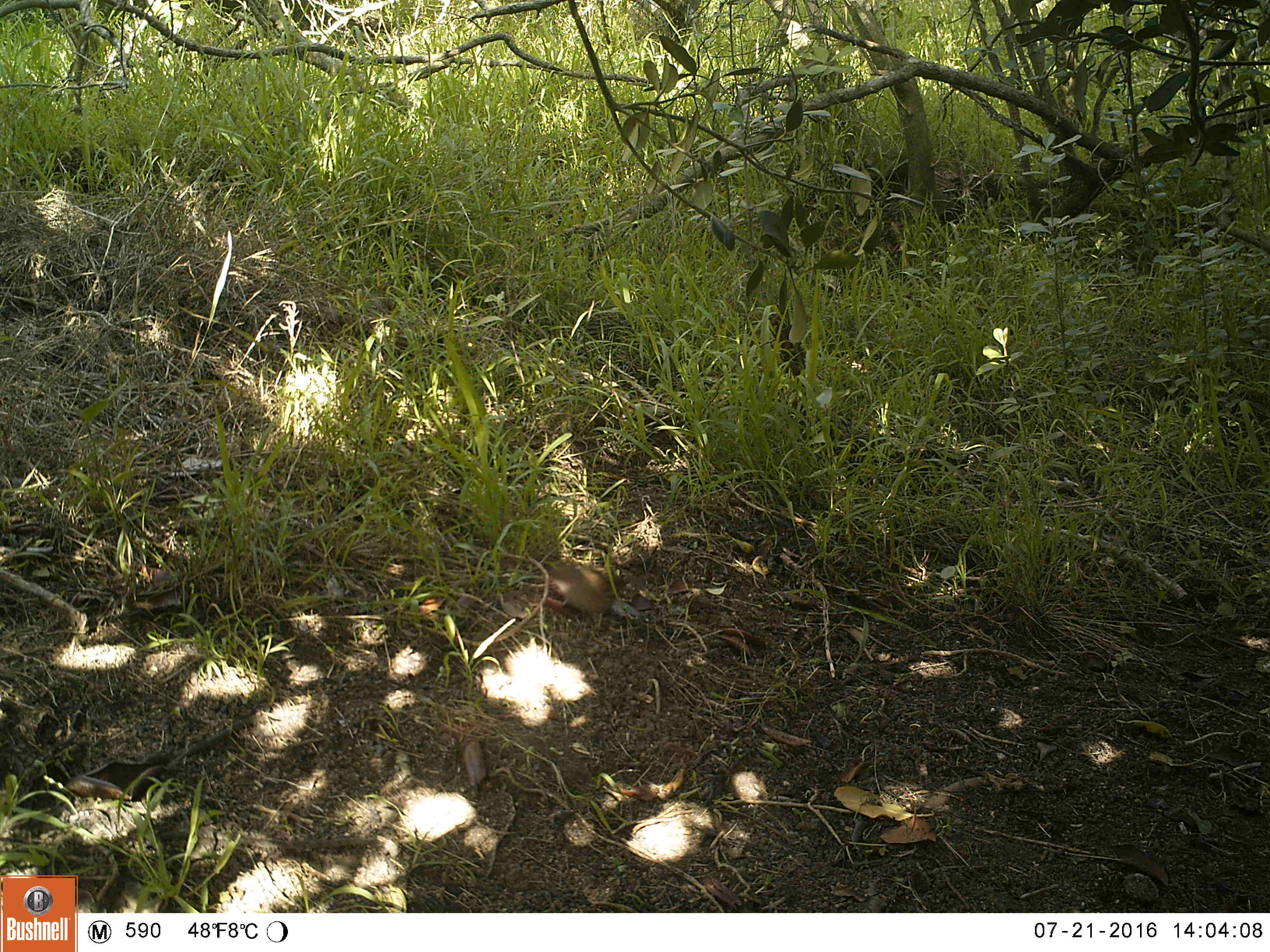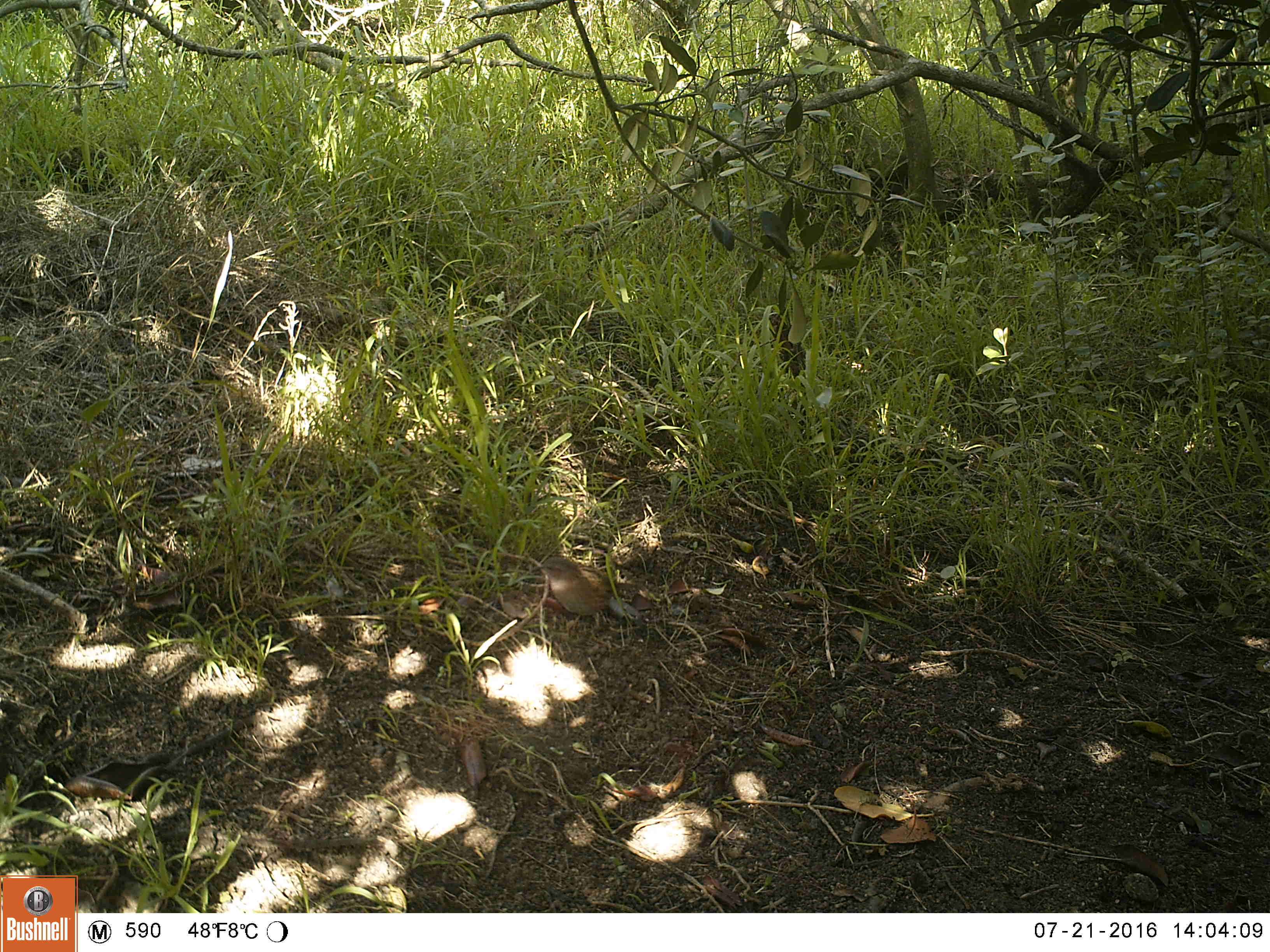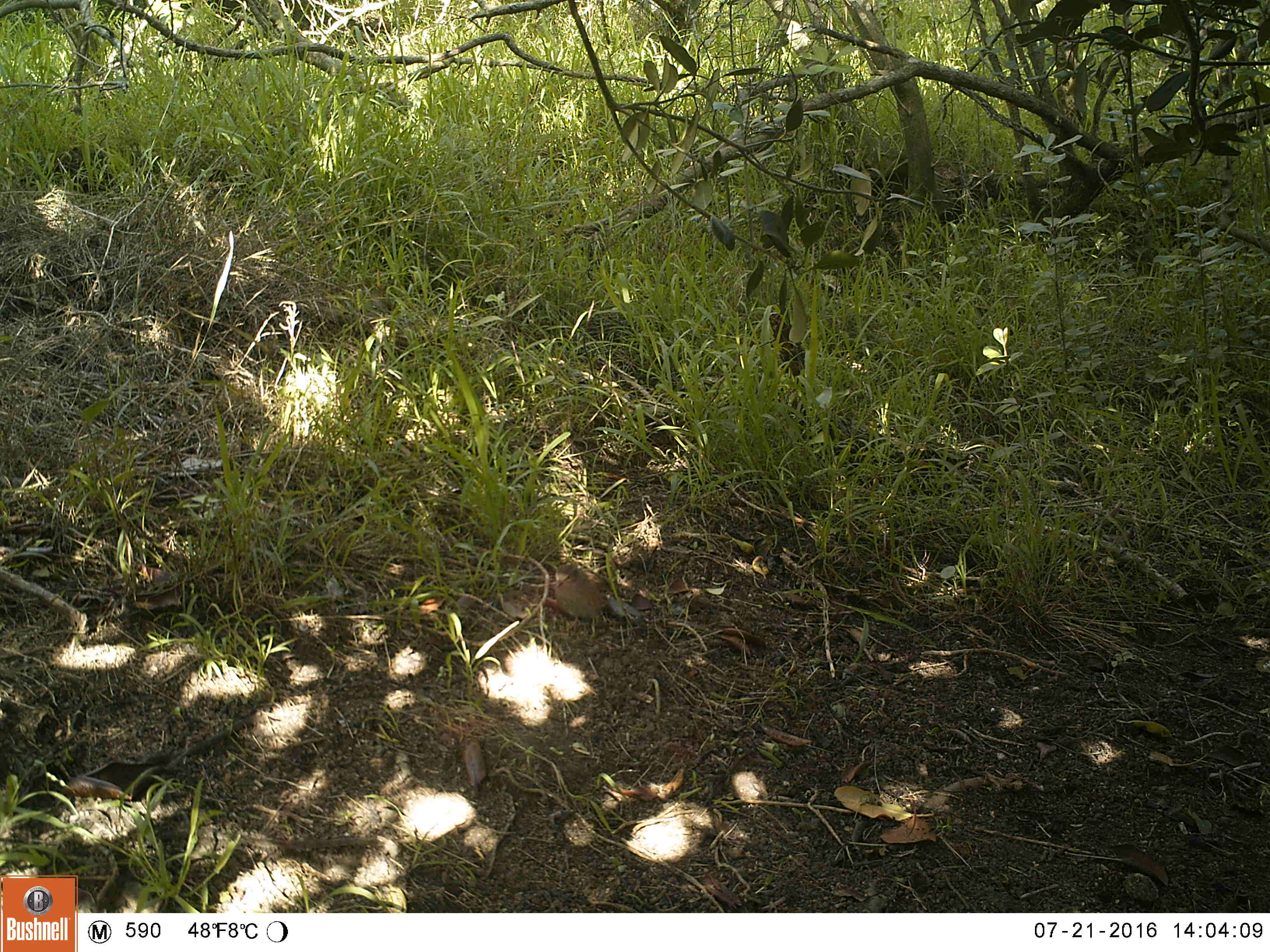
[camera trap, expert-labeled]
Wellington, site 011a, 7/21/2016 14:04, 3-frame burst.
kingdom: Animalia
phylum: Chordata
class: Aves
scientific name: Aves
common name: bird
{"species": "bird (Aves)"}